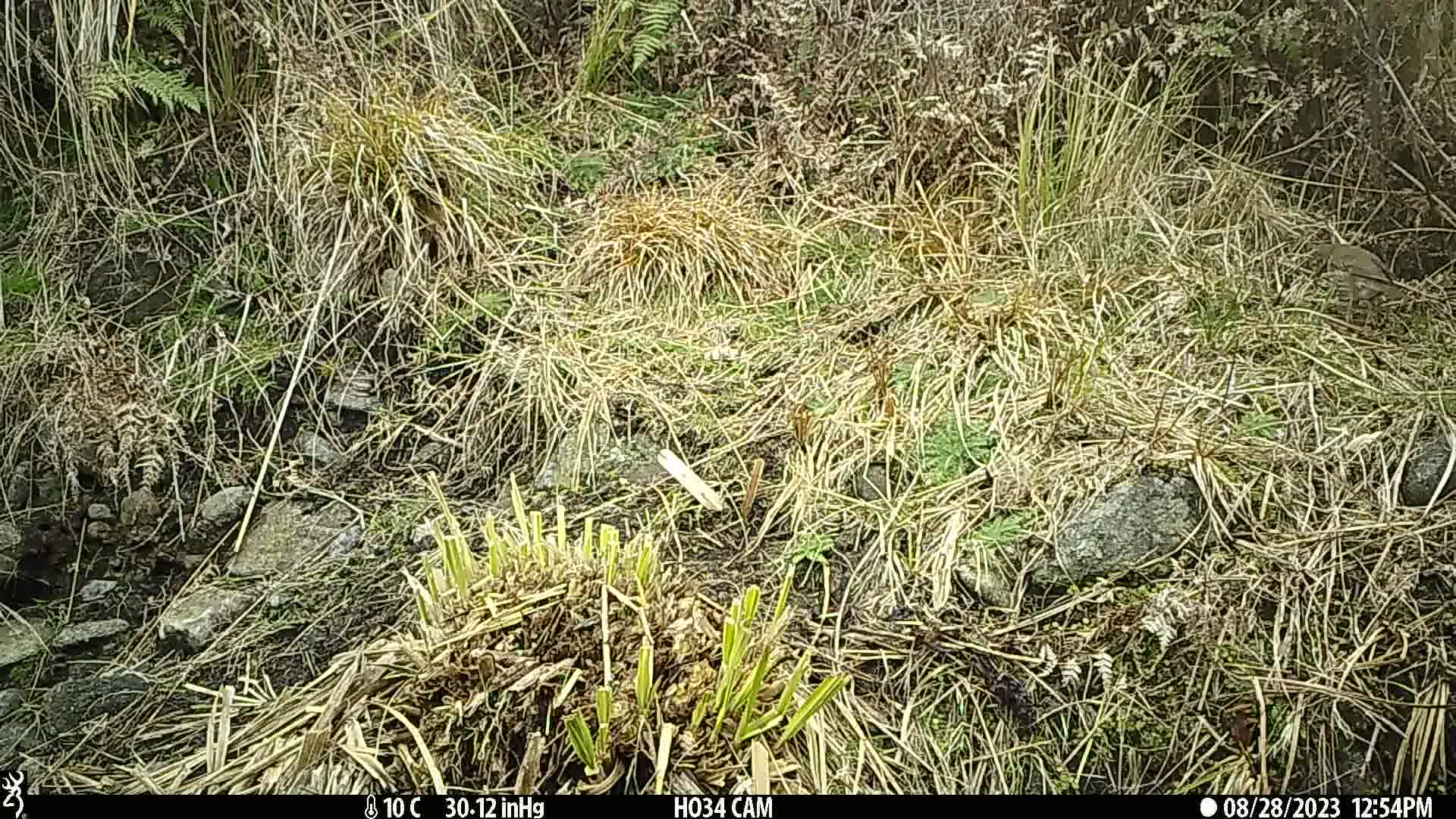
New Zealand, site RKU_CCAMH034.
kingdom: Animalia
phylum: Chordata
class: Aves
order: Passeriformes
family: Turdidae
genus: Turdus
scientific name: Turdus philomelos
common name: song thrush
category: thrush